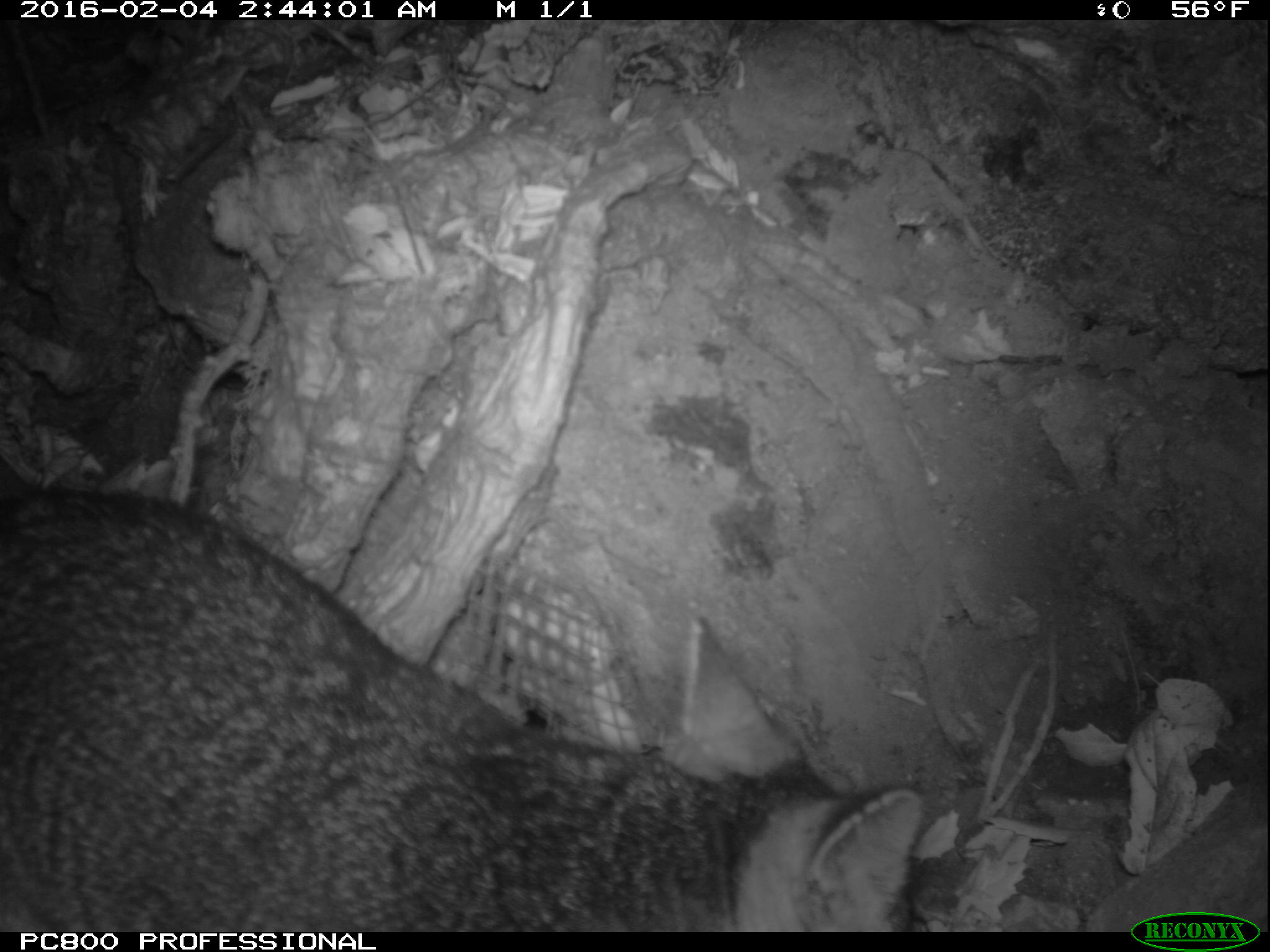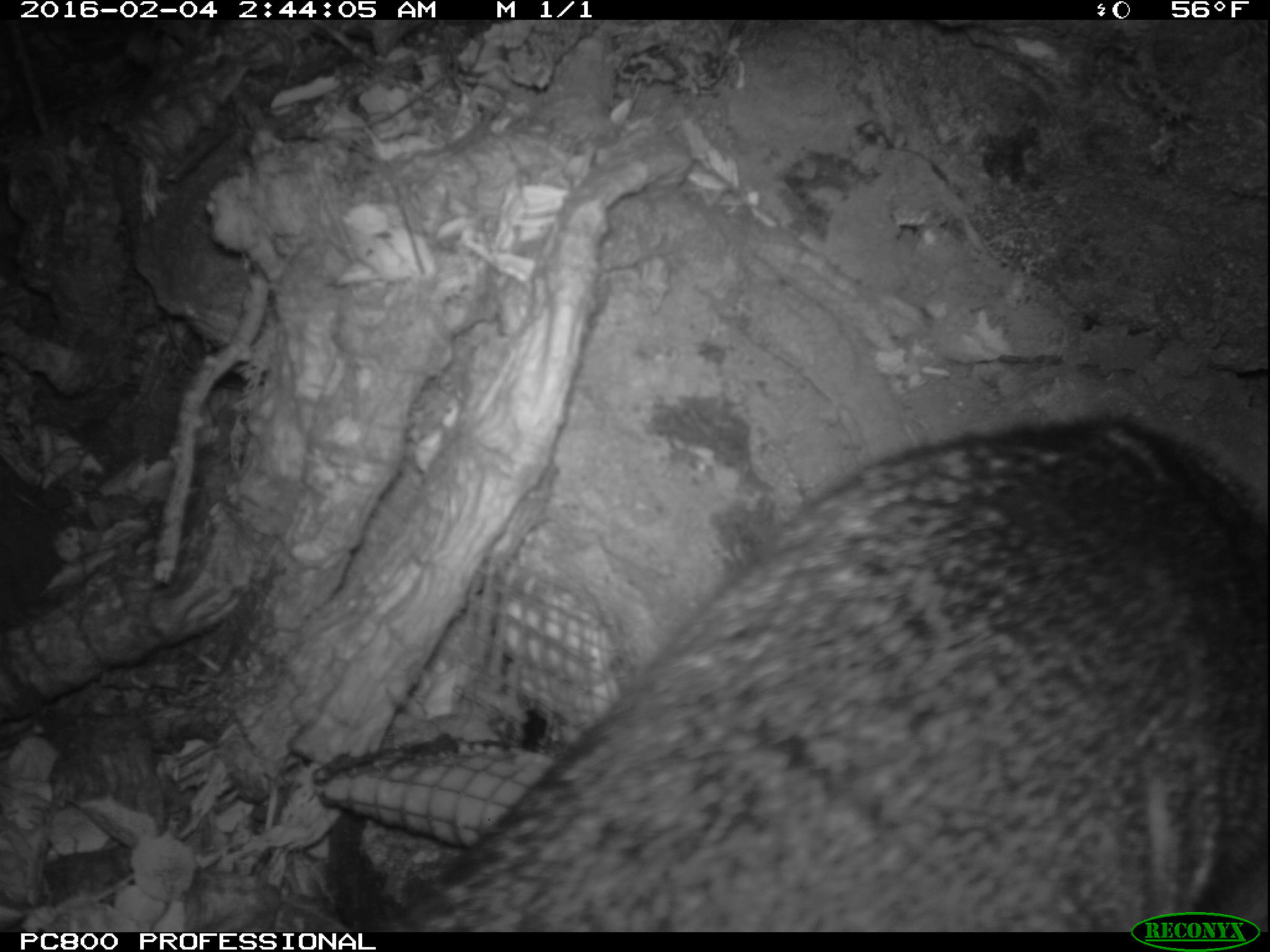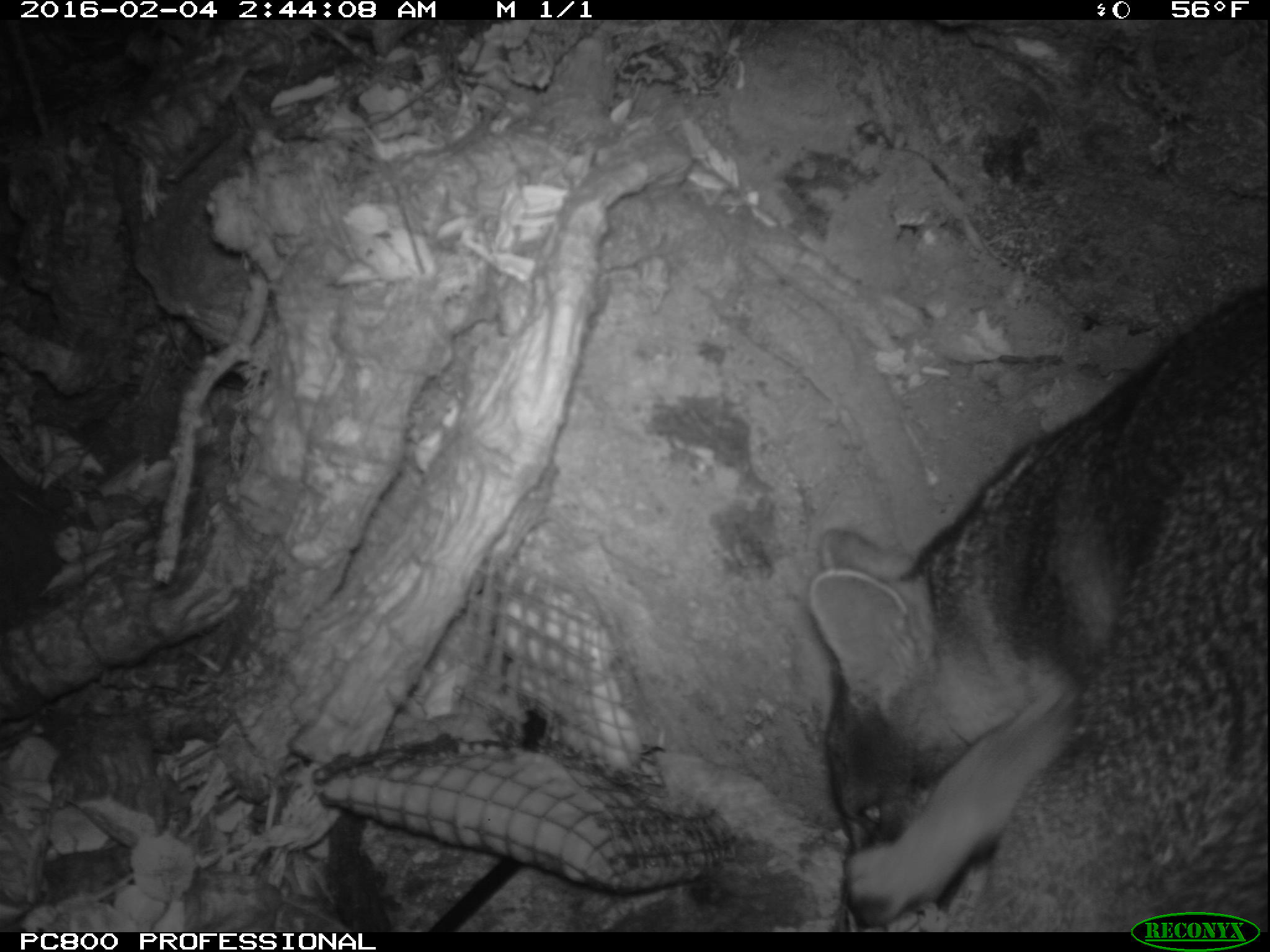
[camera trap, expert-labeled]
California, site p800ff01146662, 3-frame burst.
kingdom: Animalia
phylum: Chordata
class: Mammalia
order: Carnivora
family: Canidae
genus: Urocyon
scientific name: Urocyon littoralis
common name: island fox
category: fox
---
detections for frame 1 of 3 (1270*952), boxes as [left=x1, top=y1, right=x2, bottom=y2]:
fox: [left=0, top=491, right=922, bottom=932]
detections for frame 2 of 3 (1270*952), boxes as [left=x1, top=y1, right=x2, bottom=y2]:
fox: [left=384, top=415, right=1269, bottom=930]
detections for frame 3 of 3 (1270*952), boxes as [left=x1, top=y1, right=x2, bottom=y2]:
fox: [left=812, top=289, right=1269, bottom=932]